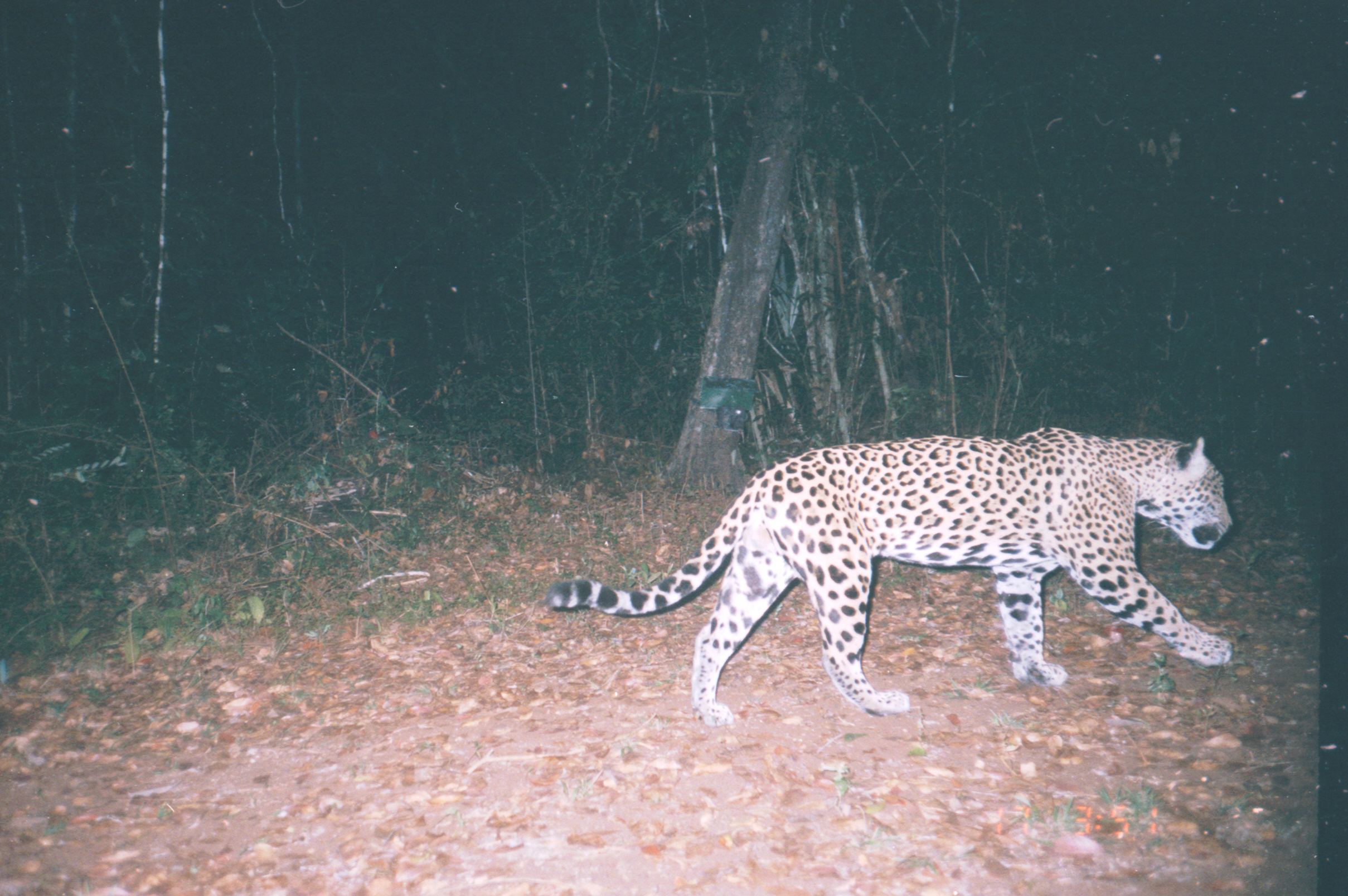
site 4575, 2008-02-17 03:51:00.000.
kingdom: Animalia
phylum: Chordata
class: Mammalia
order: Carnivora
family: Felidae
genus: Panthera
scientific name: Panthera onca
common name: jaguar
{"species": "Panthera onca (jaguar)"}